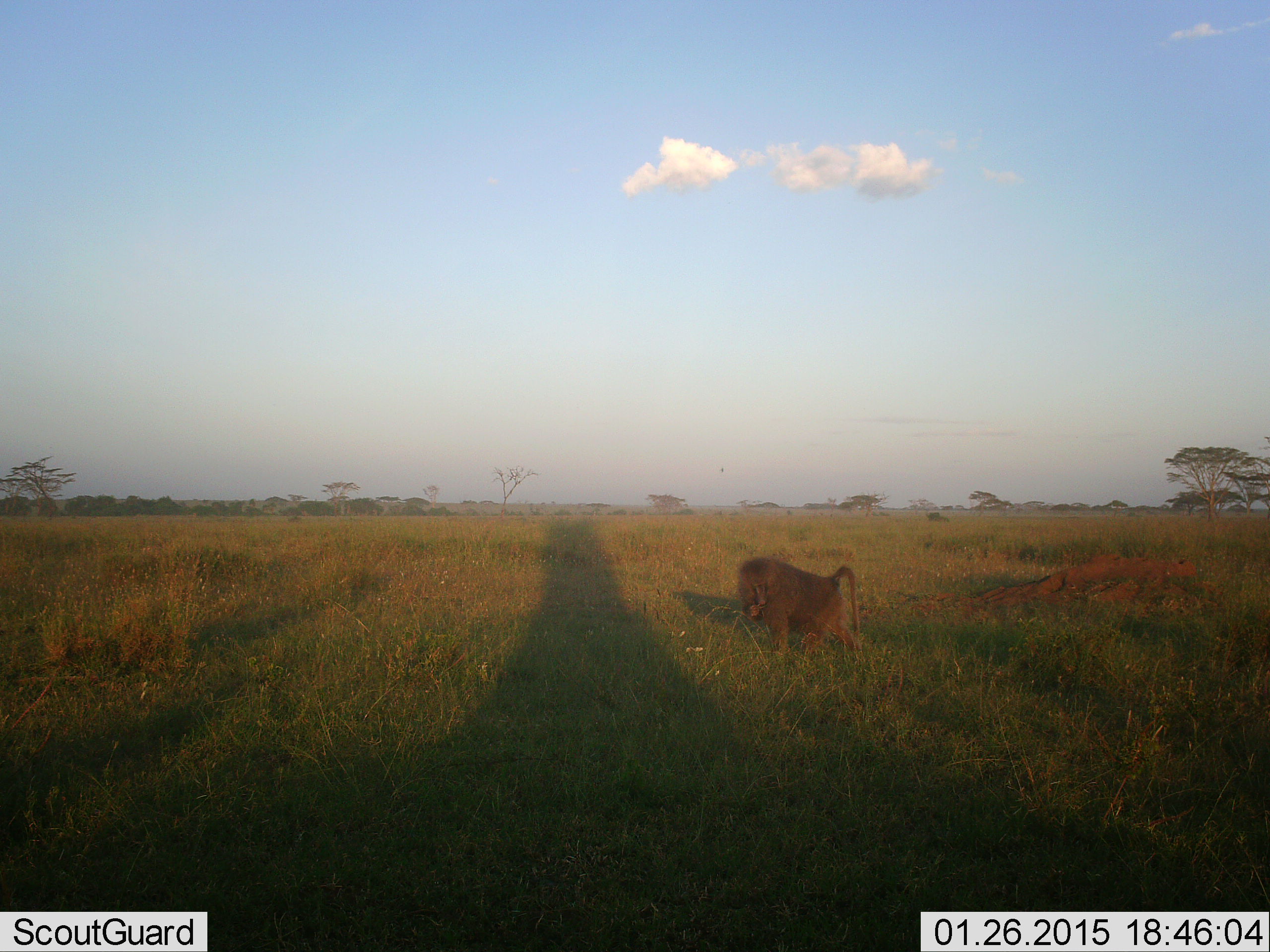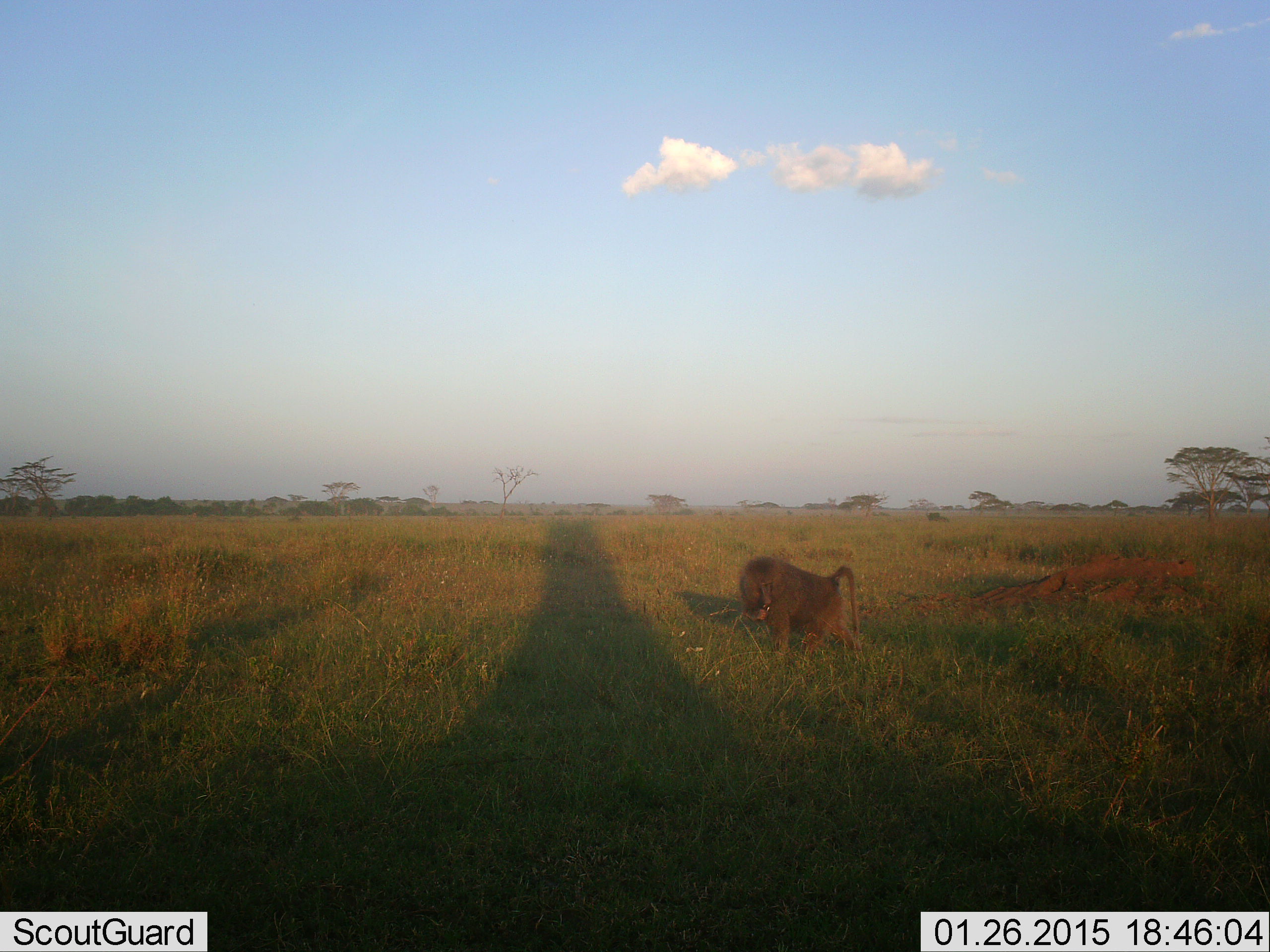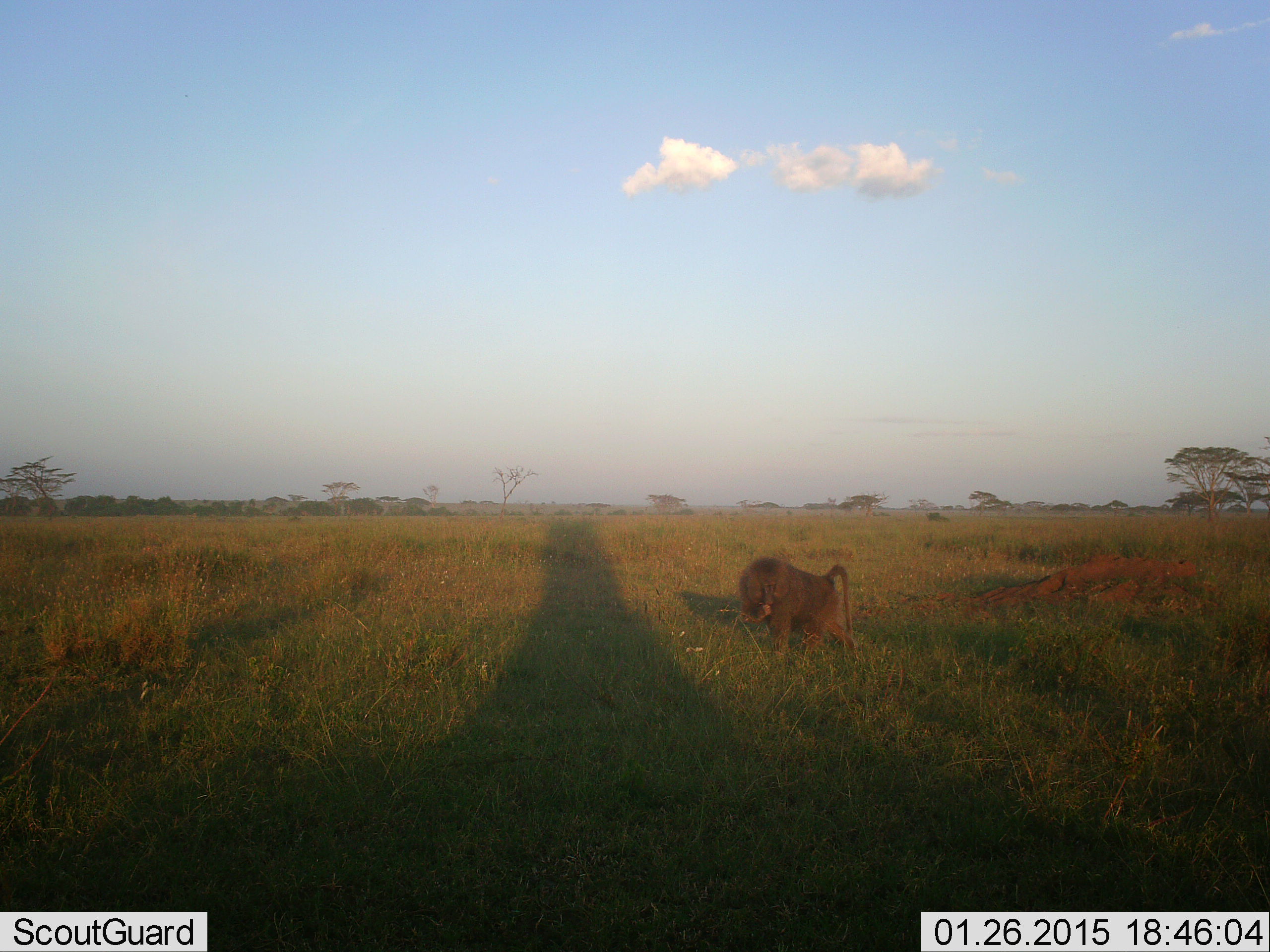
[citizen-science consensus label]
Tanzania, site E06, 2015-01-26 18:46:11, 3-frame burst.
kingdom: Animalia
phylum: Chordata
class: Mammalia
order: Primates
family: Cercopithecidae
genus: Papio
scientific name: Papio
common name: baboon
Baboon (Papio), count 1. Behavior (volunteer vote fractions): standing 30%, resting 0%, moving 40%, interacting 0%. Young present (vote fraction): 0%. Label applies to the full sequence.